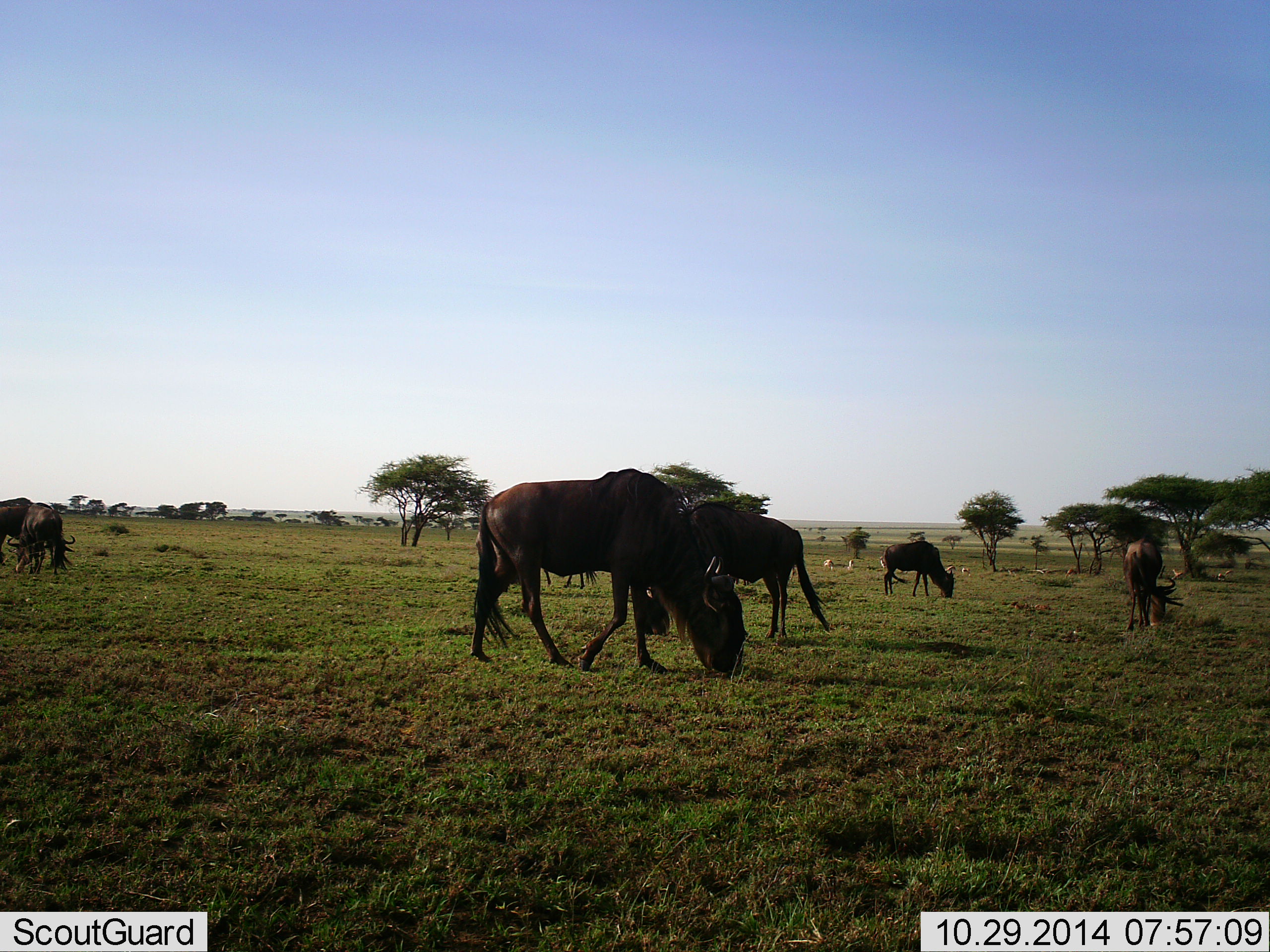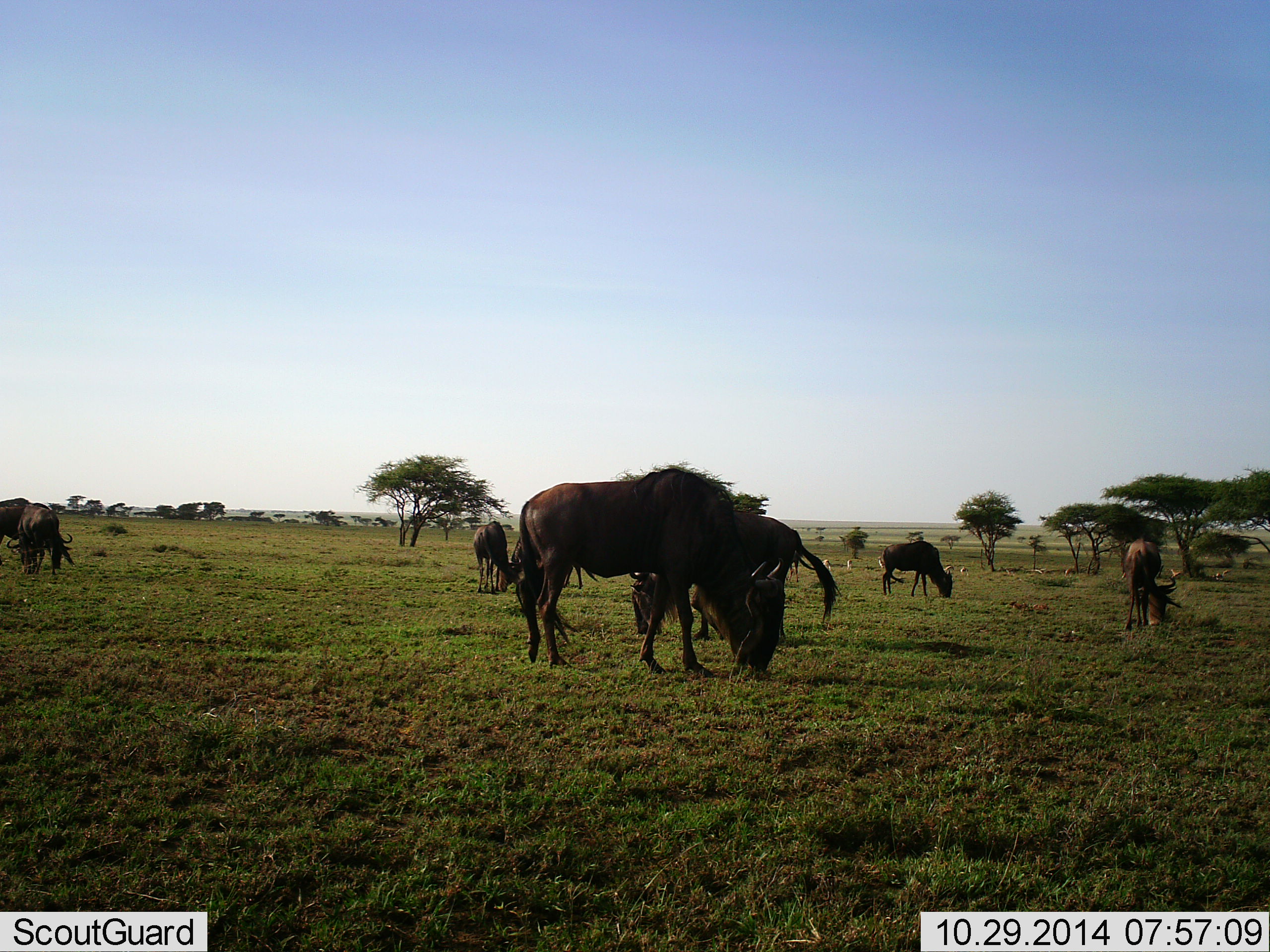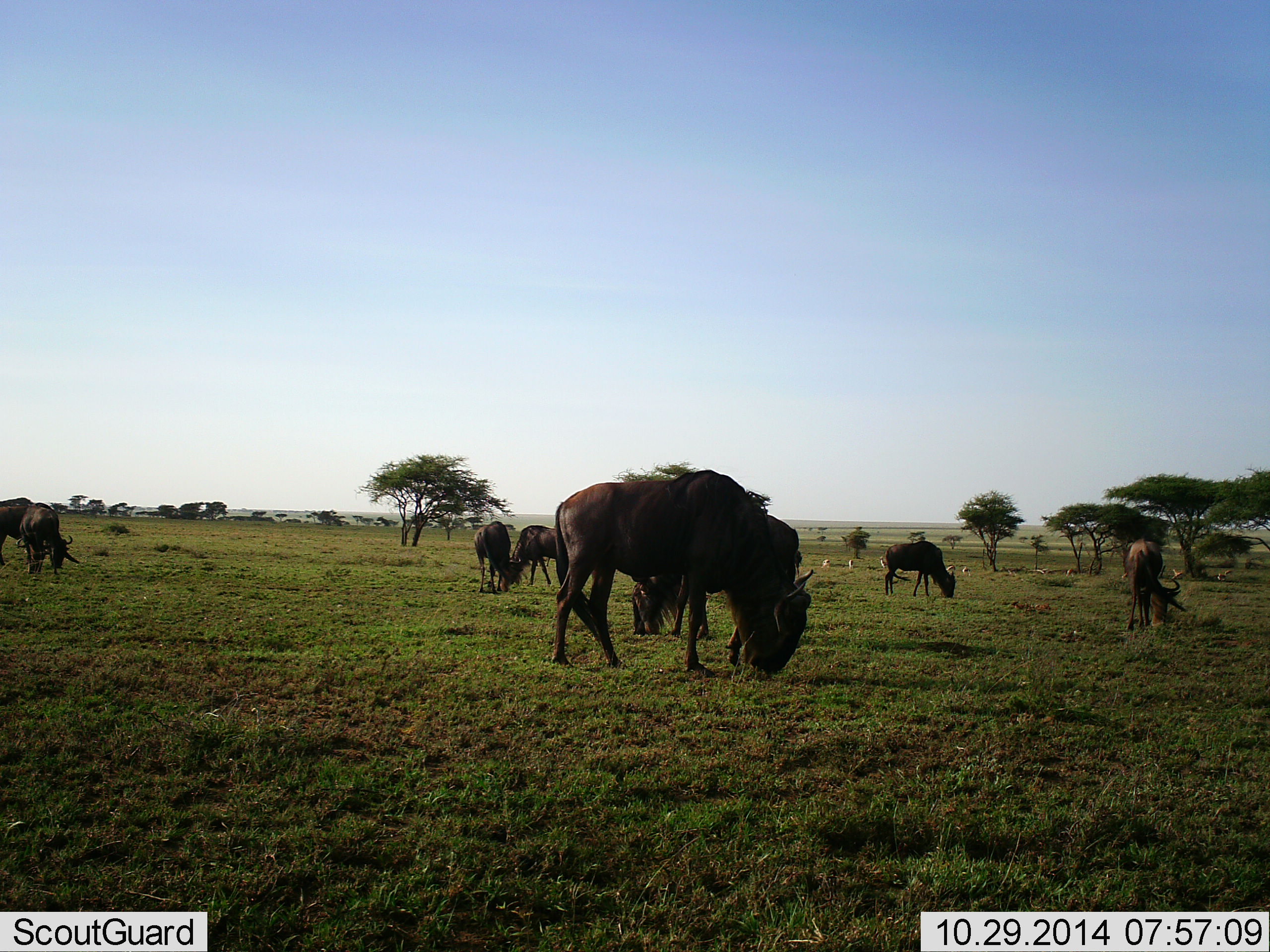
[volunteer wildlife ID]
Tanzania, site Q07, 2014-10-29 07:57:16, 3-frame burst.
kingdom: Animalia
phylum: Chordata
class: Mammalia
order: Artiodactyla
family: Bovidae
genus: Connochaetes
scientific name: Connochaetes taurinus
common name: blue wildebeest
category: wildebeest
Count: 8.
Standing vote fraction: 29%.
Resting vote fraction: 0%.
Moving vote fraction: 14%.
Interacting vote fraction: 7%.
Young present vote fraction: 7%.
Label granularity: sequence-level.